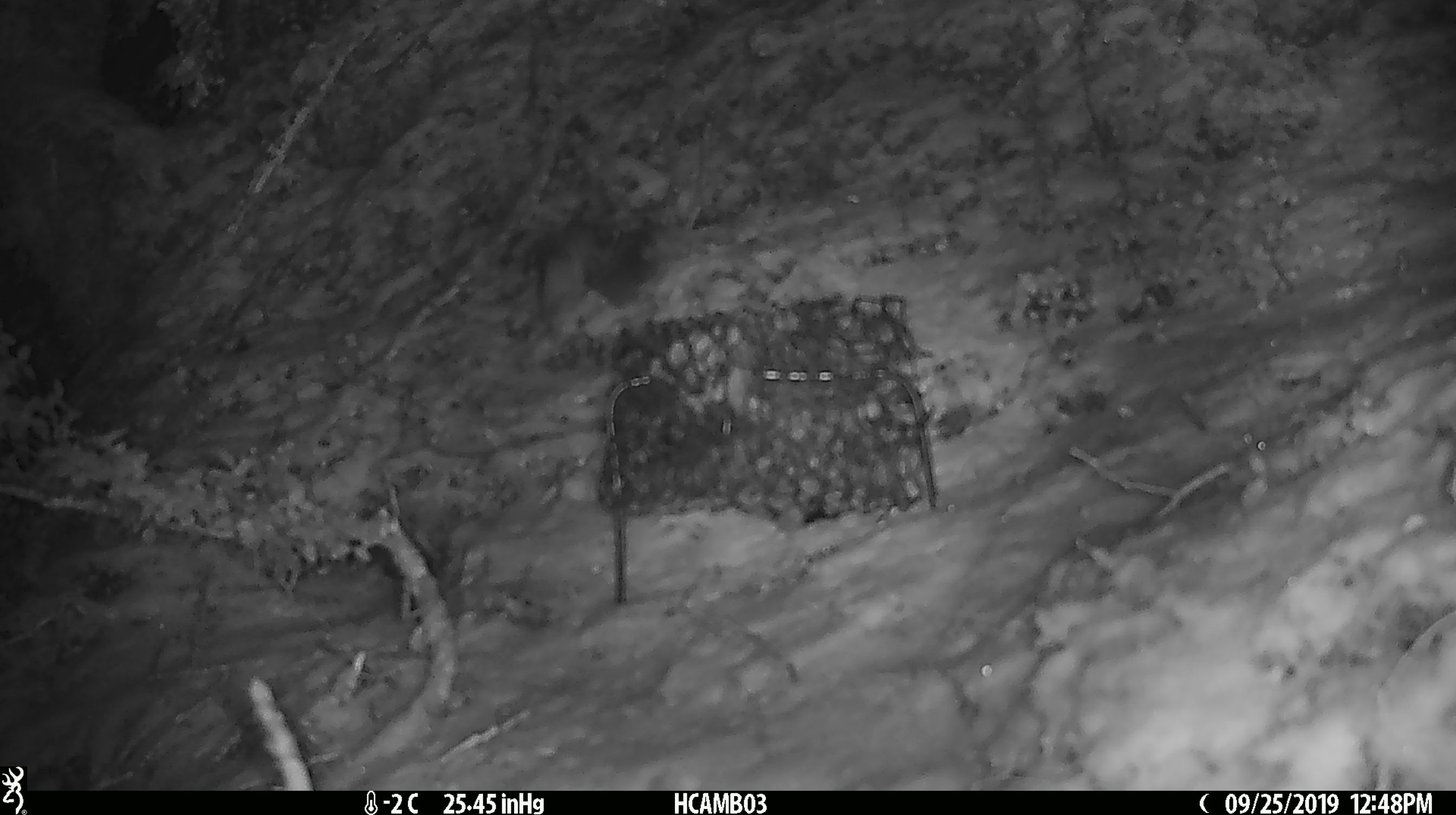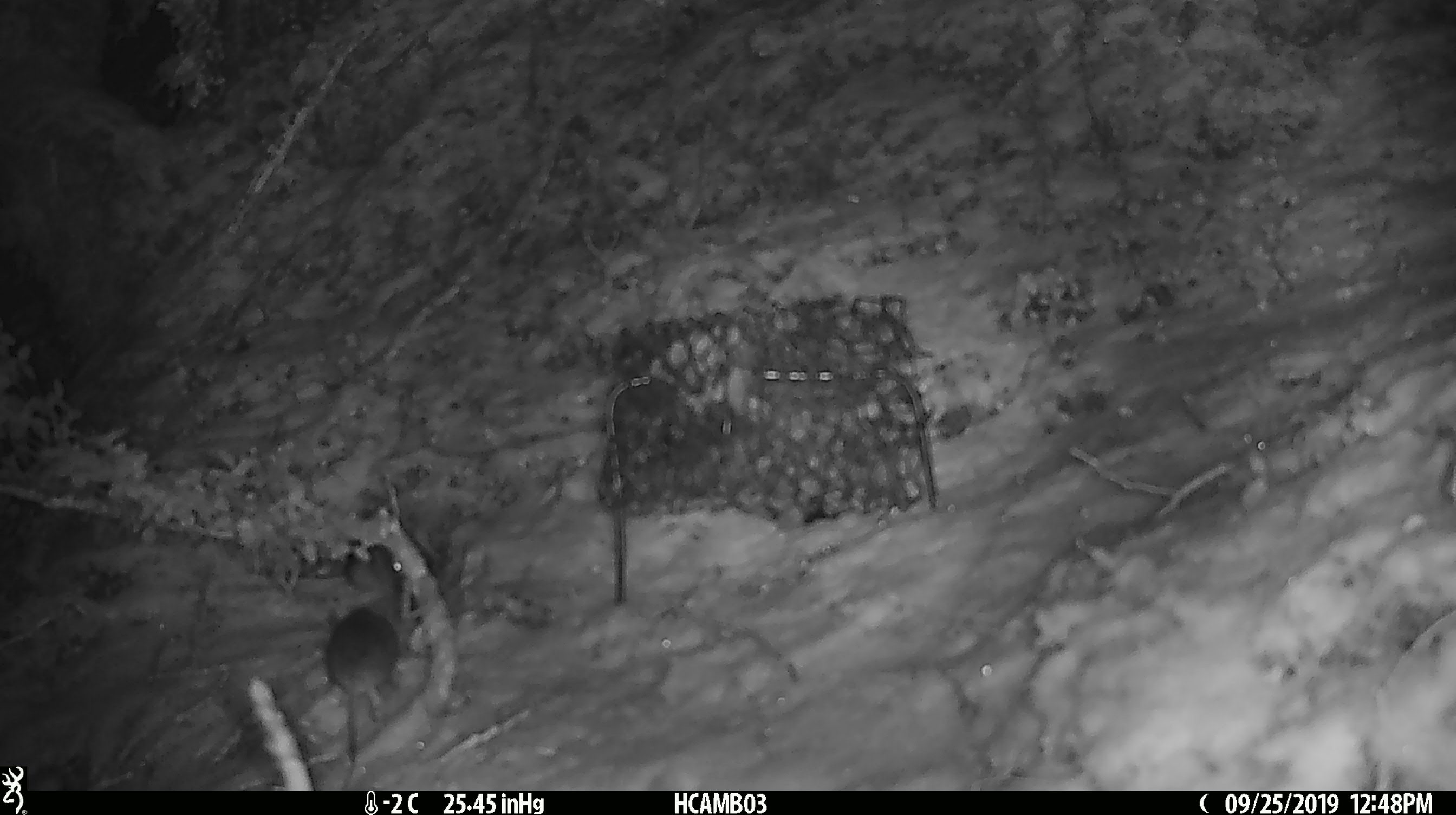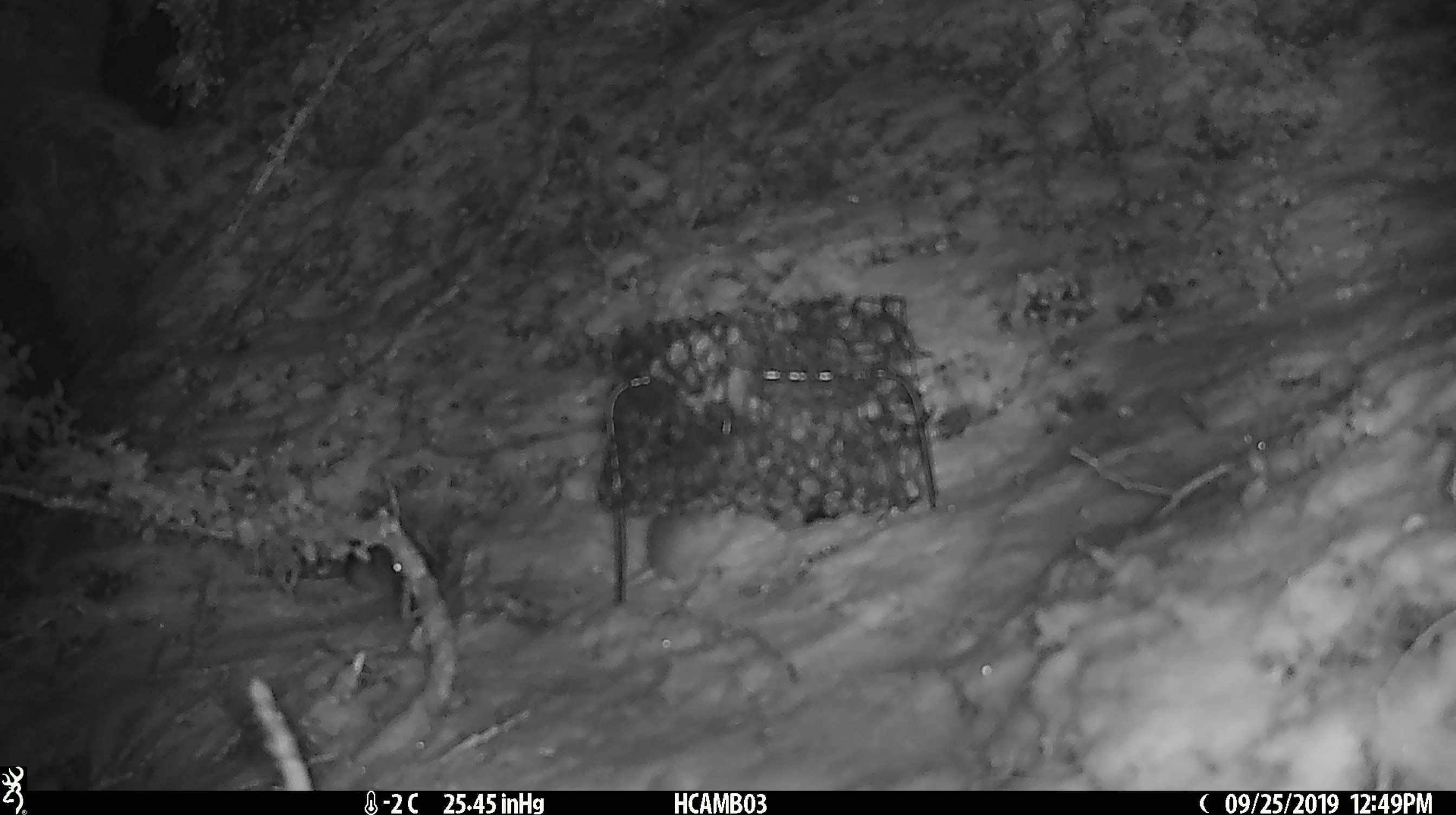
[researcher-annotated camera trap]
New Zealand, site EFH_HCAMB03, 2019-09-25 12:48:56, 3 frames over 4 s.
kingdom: Animalia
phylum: Chordata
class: Mammalia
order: Rodentia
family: Muridae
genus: Mus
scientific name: Mus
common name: mouse